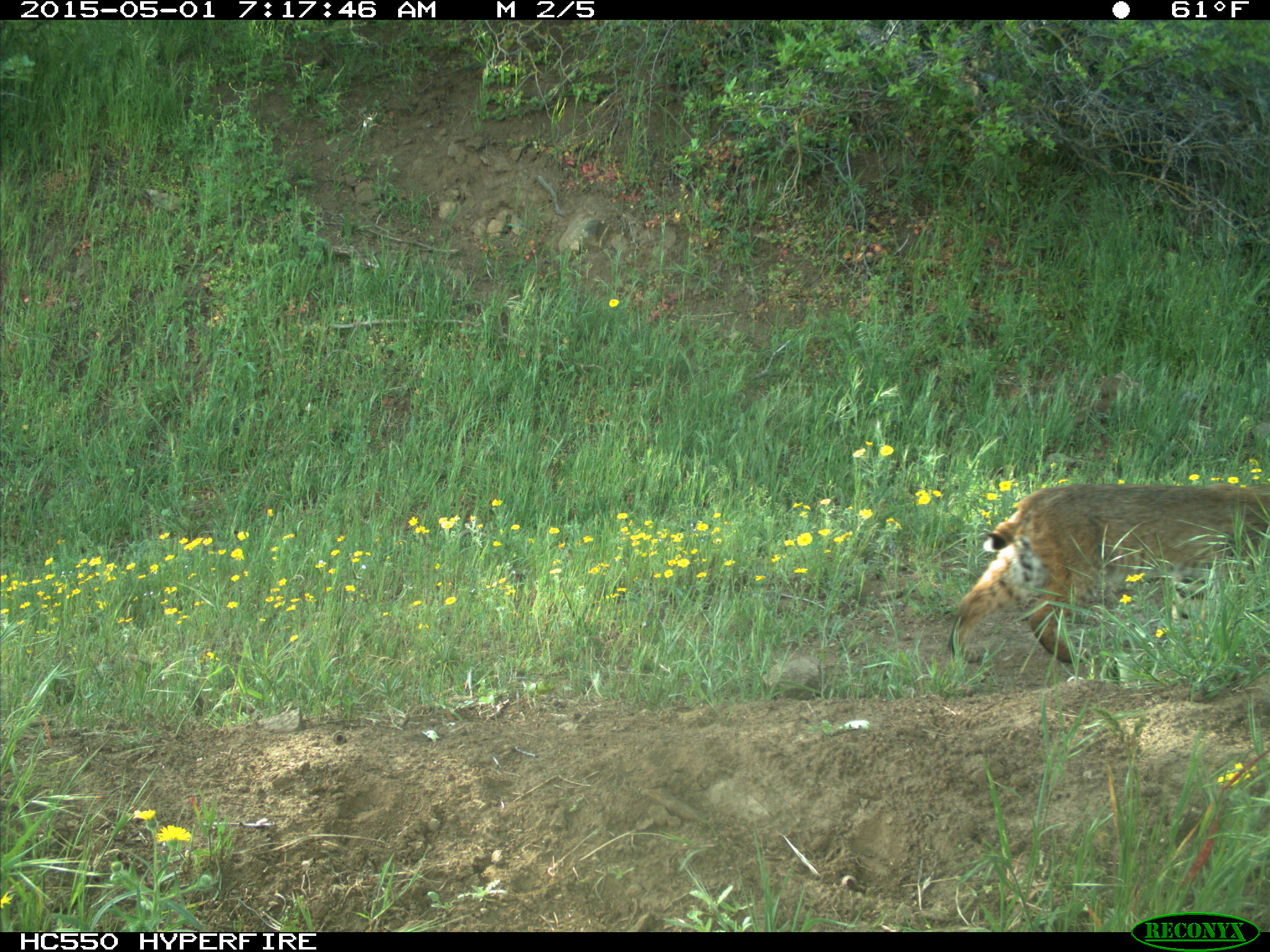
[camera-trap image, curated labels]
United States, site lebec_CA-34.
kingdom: Animalia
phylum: Chordata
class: Mammalia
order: Carnivora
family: Felidae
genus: Lynx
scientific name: Lynx rufus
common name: bobcat